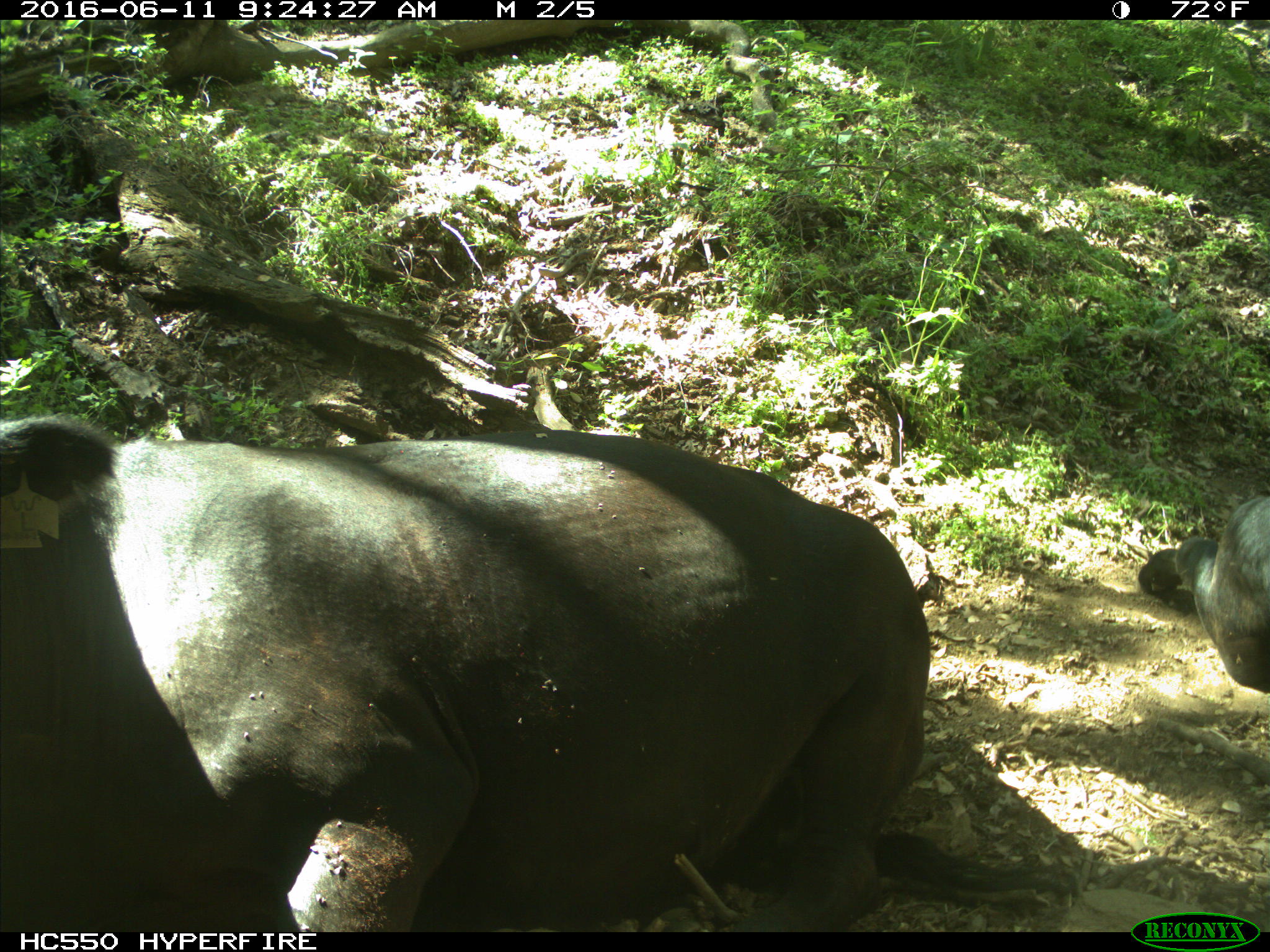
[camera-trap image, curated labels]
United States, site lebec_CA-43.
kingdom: Animalia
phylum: Chordata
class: Mammalia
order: Artiodactyla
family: Bovidae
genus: Bos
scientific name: Bos taurus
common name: domestic cow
Bos taurus (domestic cow).